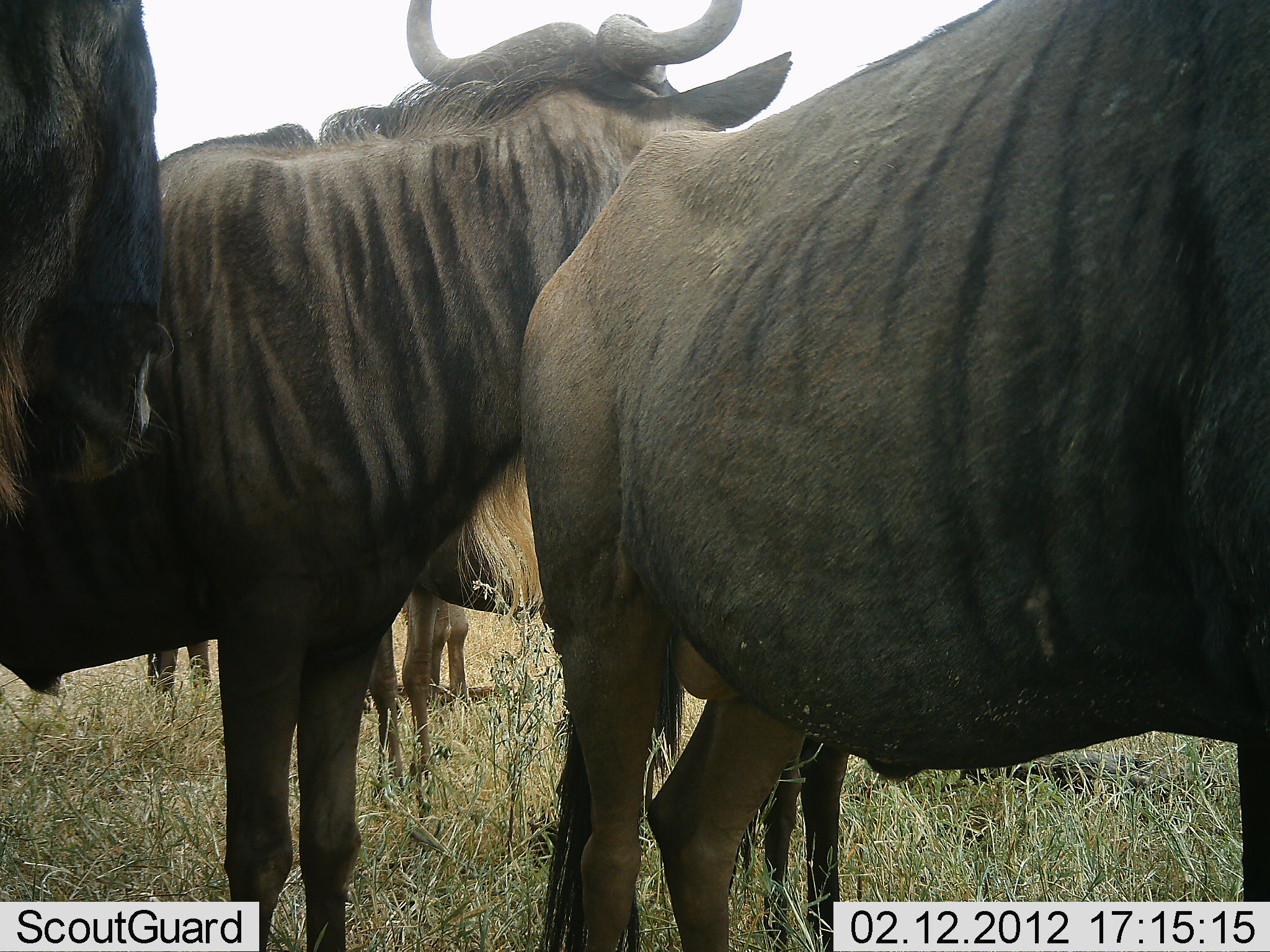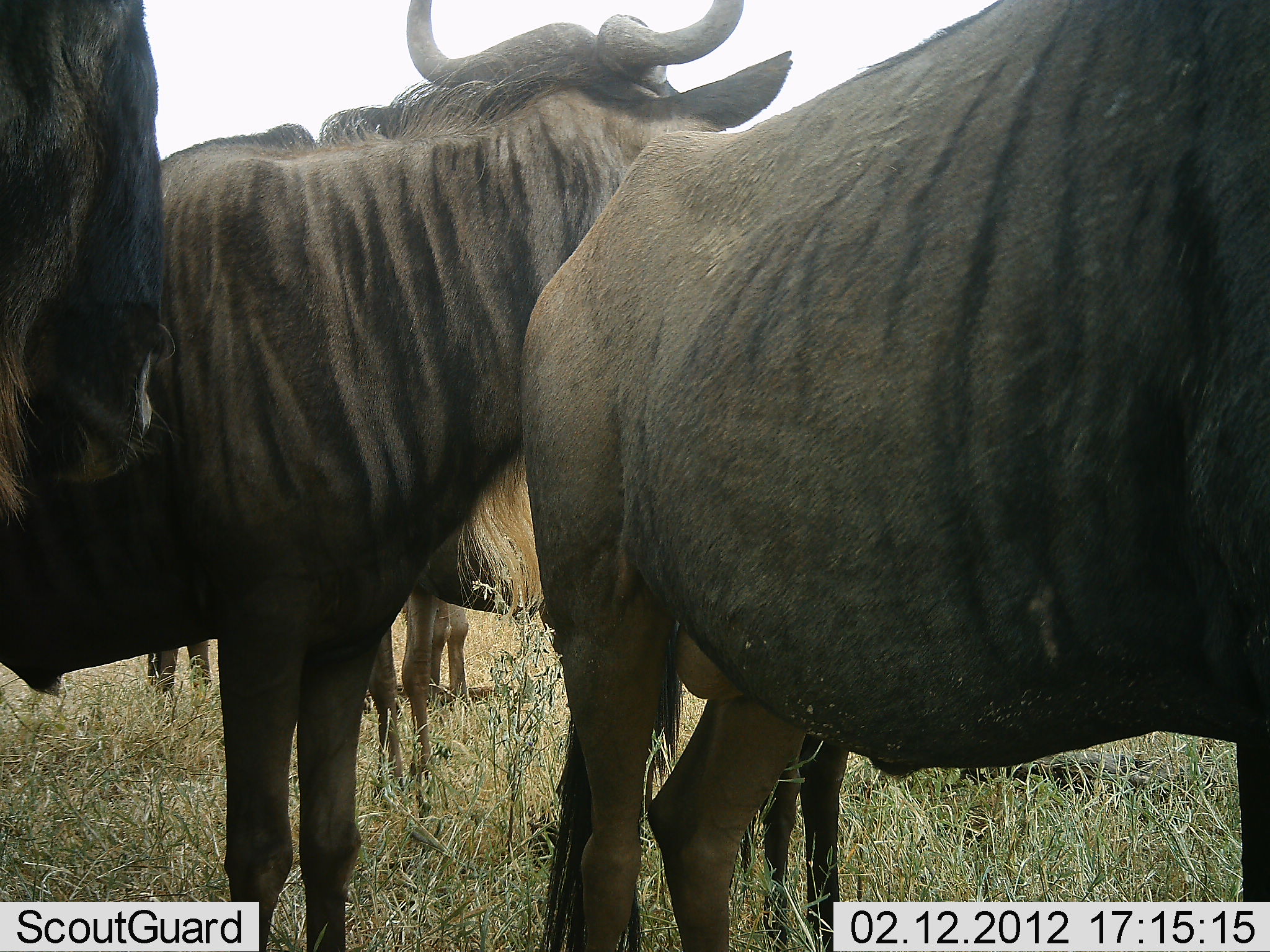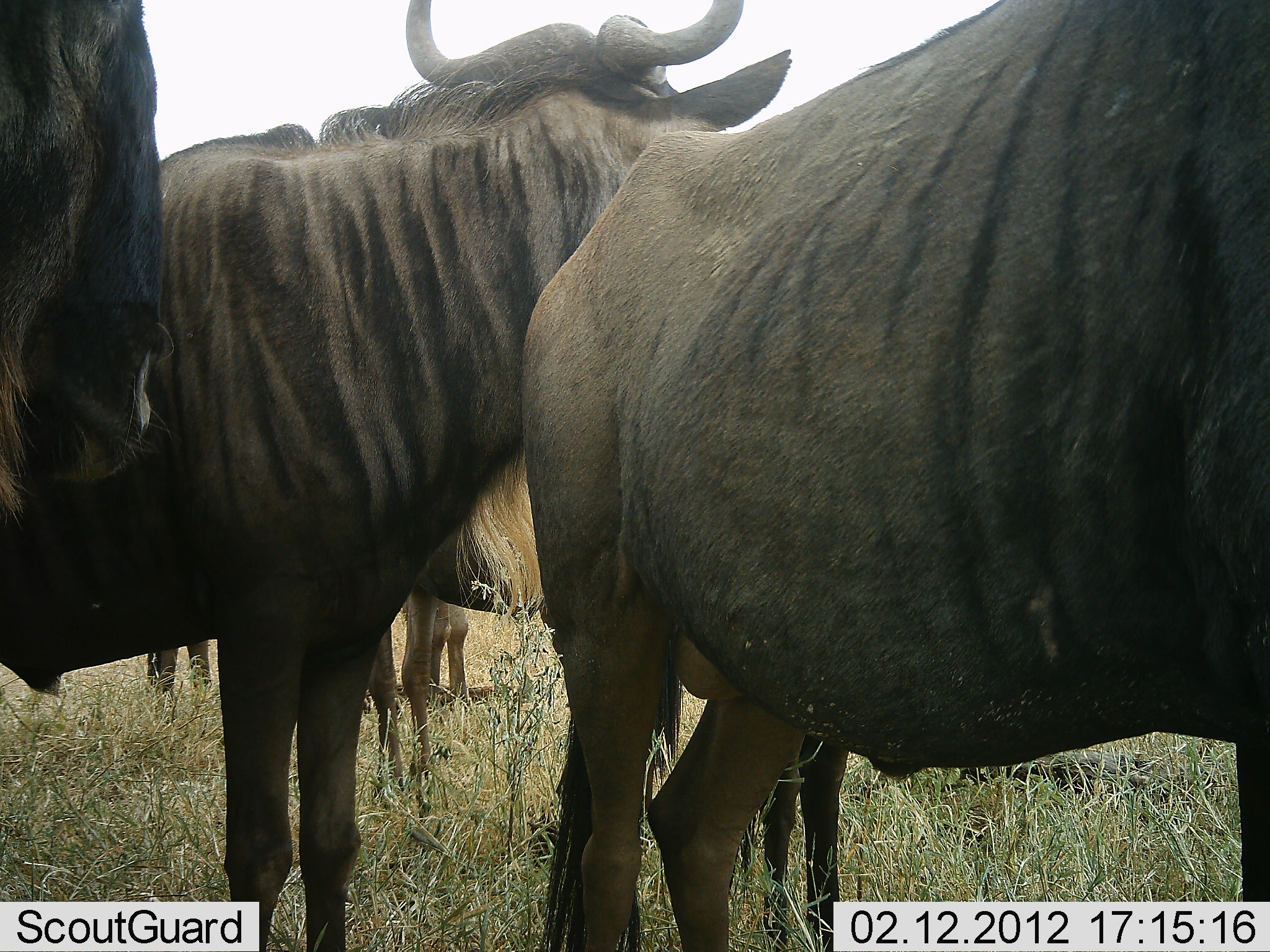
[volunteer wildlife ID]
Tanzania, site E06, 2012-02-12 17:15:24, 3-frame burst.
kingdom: Animalia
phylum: Chordata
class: Mammalia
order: Artiodactyla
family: Bovidae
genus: Connochaetes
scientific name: Connochaetes taurinus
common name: blue wildebeest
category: wildebeest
Wildebeest (blue wildebeest) (Connochaetes taurinus), count 5. Behavior (volunteer vote fractions): standing 94%, resting 0%, moving 0%, interacting 18%. Young present (vote fraction): 0%. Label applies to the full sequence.